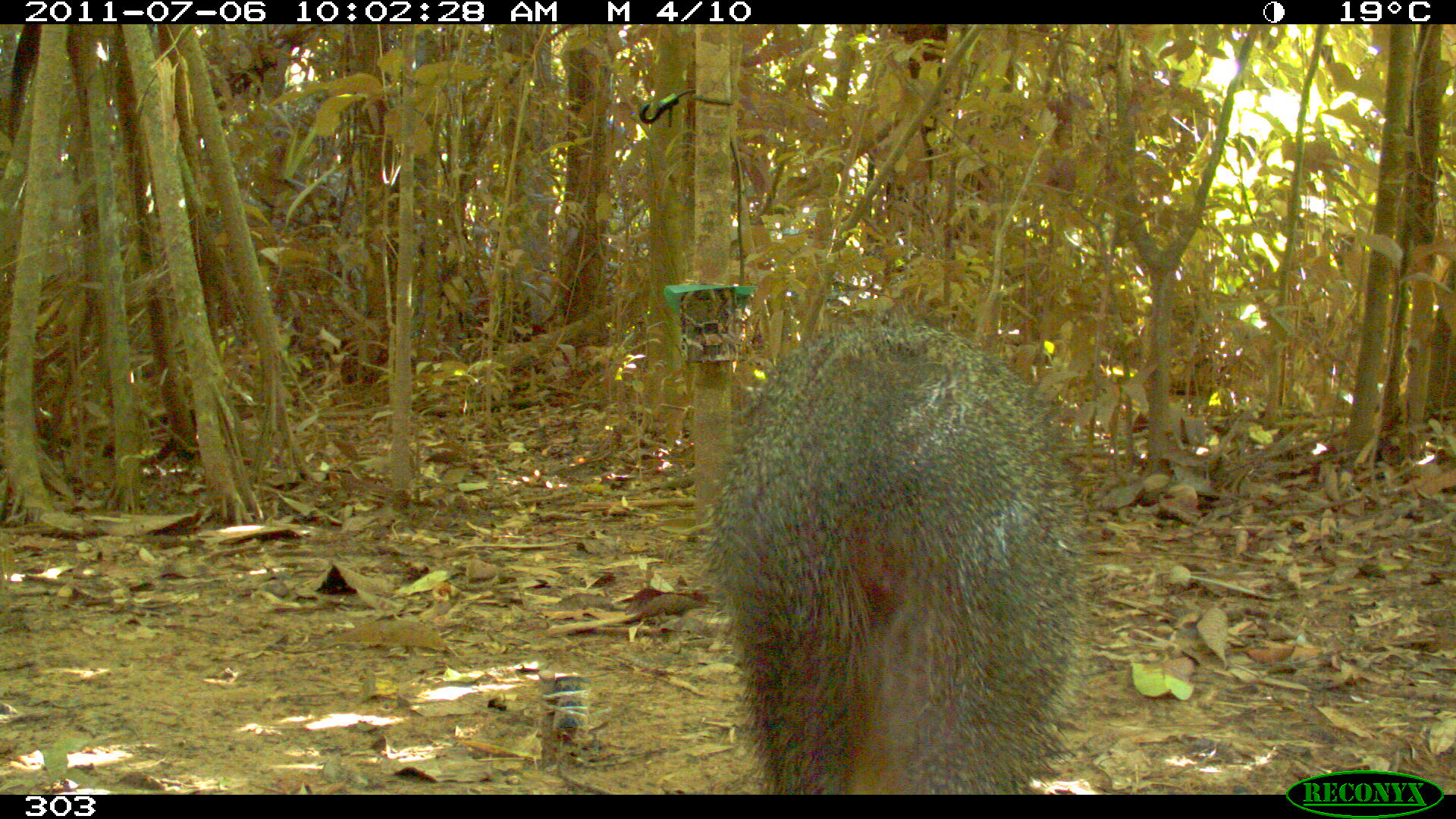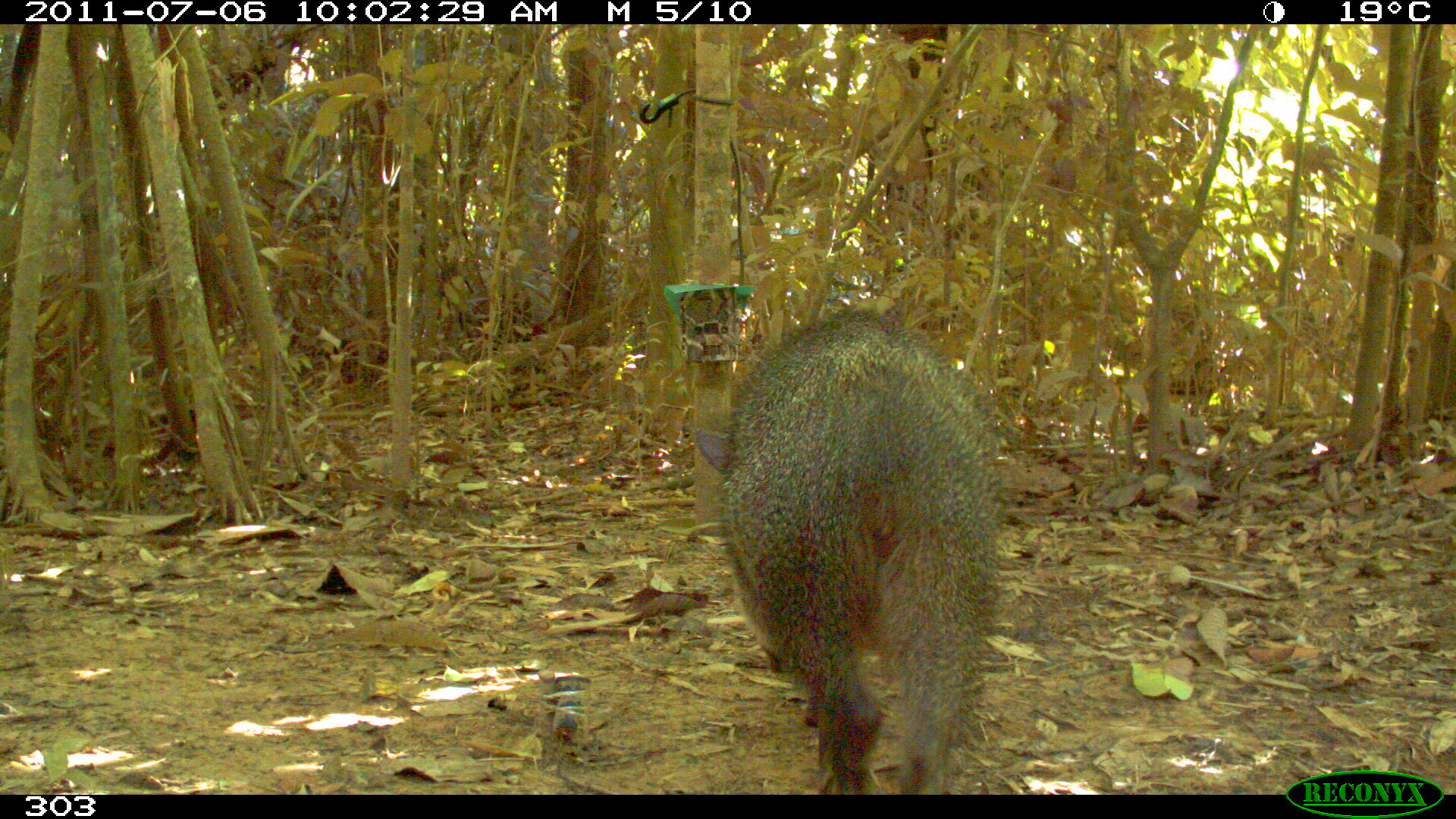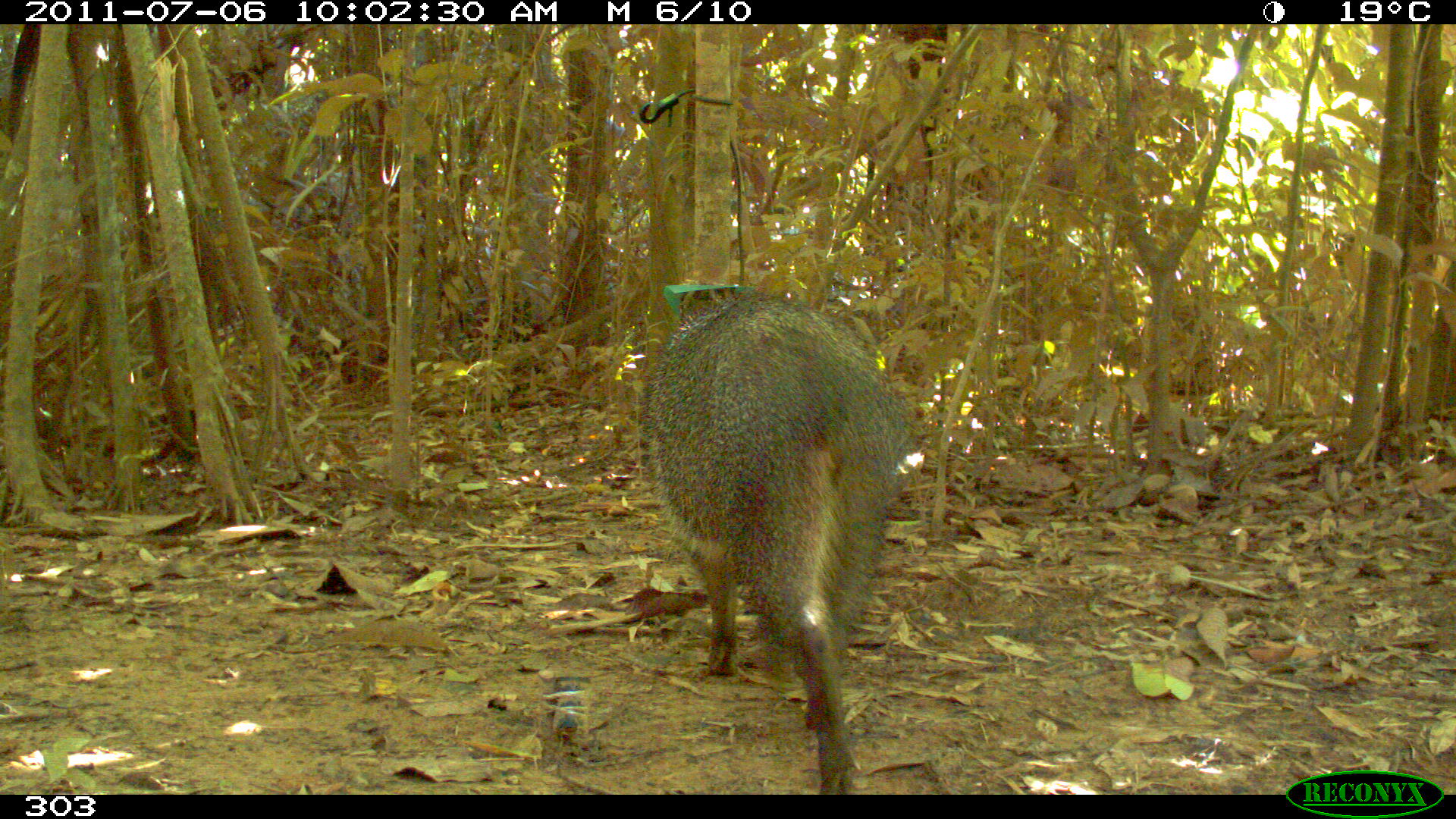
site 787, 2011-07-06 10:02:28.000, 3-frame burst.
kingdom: Animalia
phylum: Chordata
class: Mammalia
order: Artiodactyla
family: Tayassuidae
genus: Pecari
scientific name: Pecari tajacu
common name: collared peccary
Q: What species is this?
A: Pecari tajacu (collared peccary).